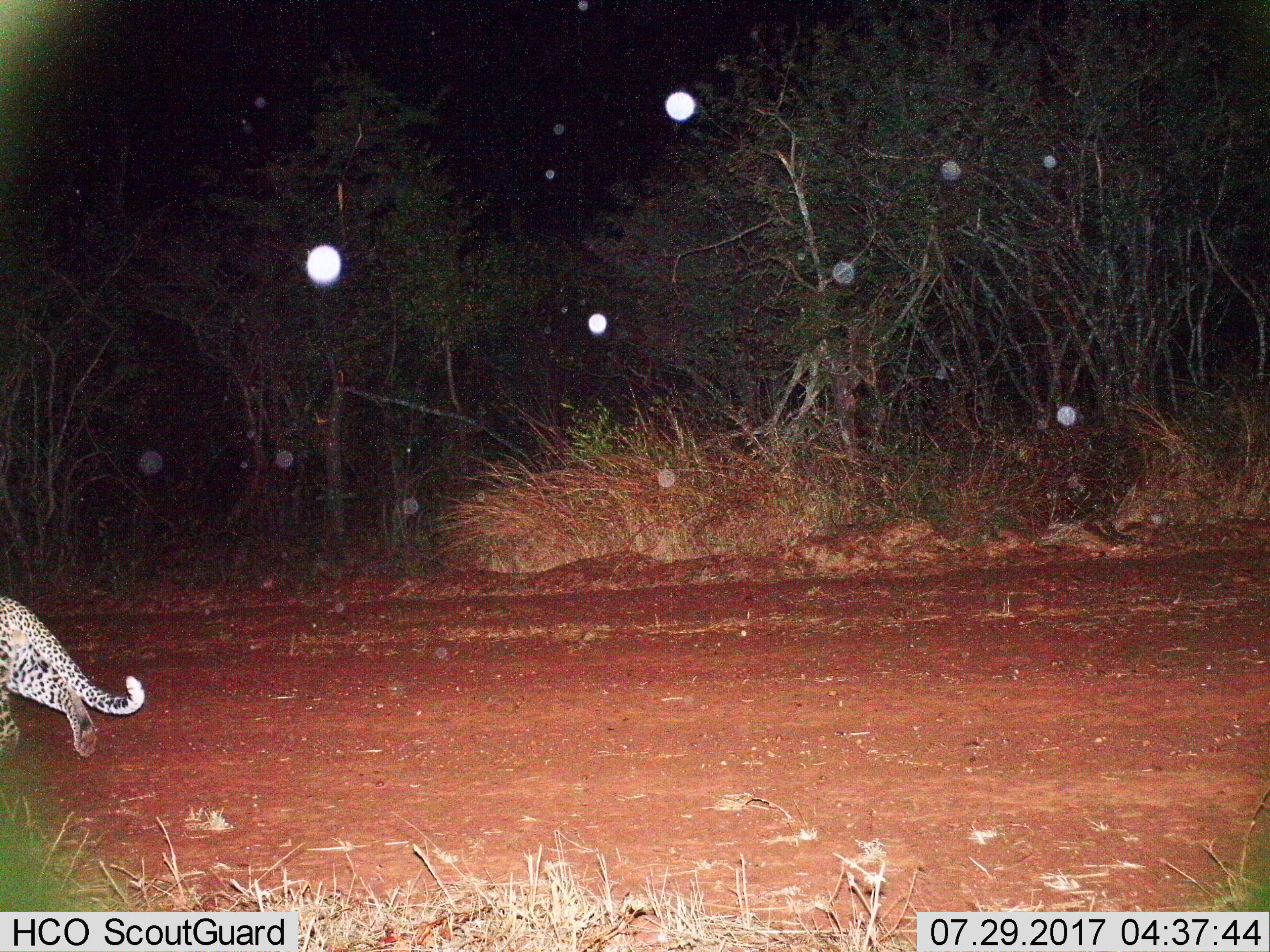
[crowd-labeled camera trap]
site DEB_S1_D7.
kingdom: Animalia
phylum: Chordata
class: Mammalia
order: Carnivora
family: Felidae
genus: Panthera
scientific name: Panthera pardus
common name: leopard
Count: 1.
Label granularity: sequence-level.